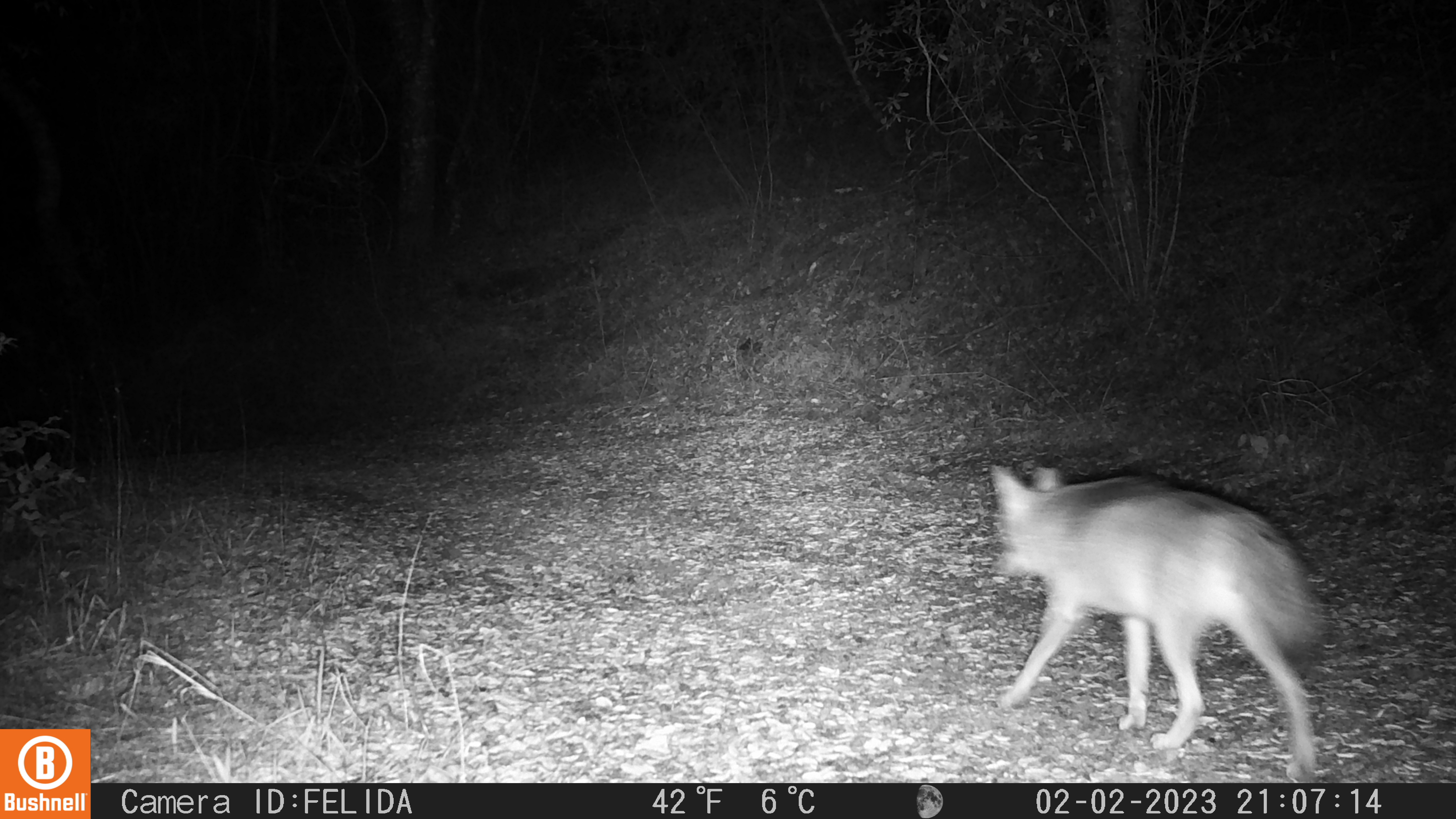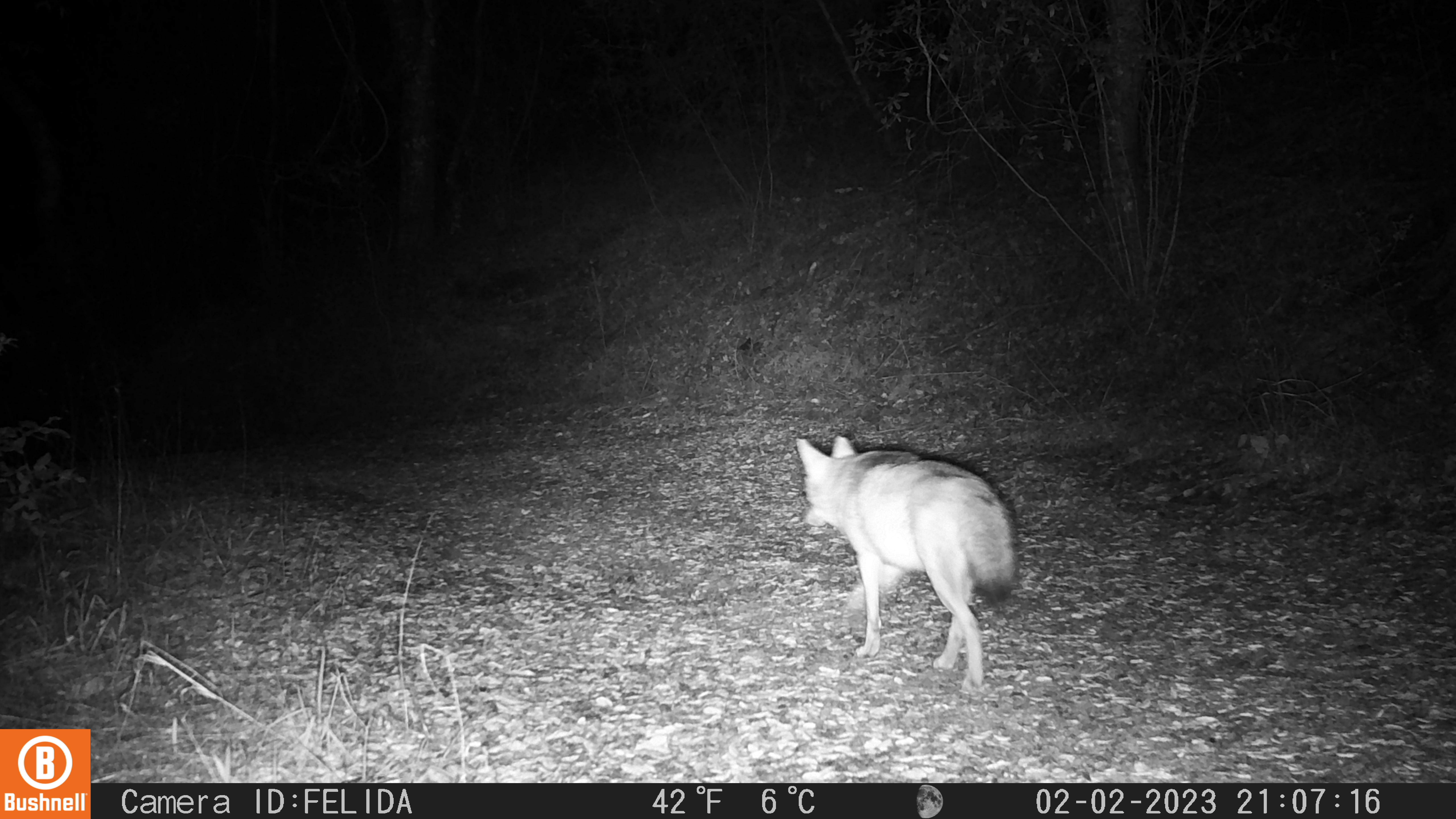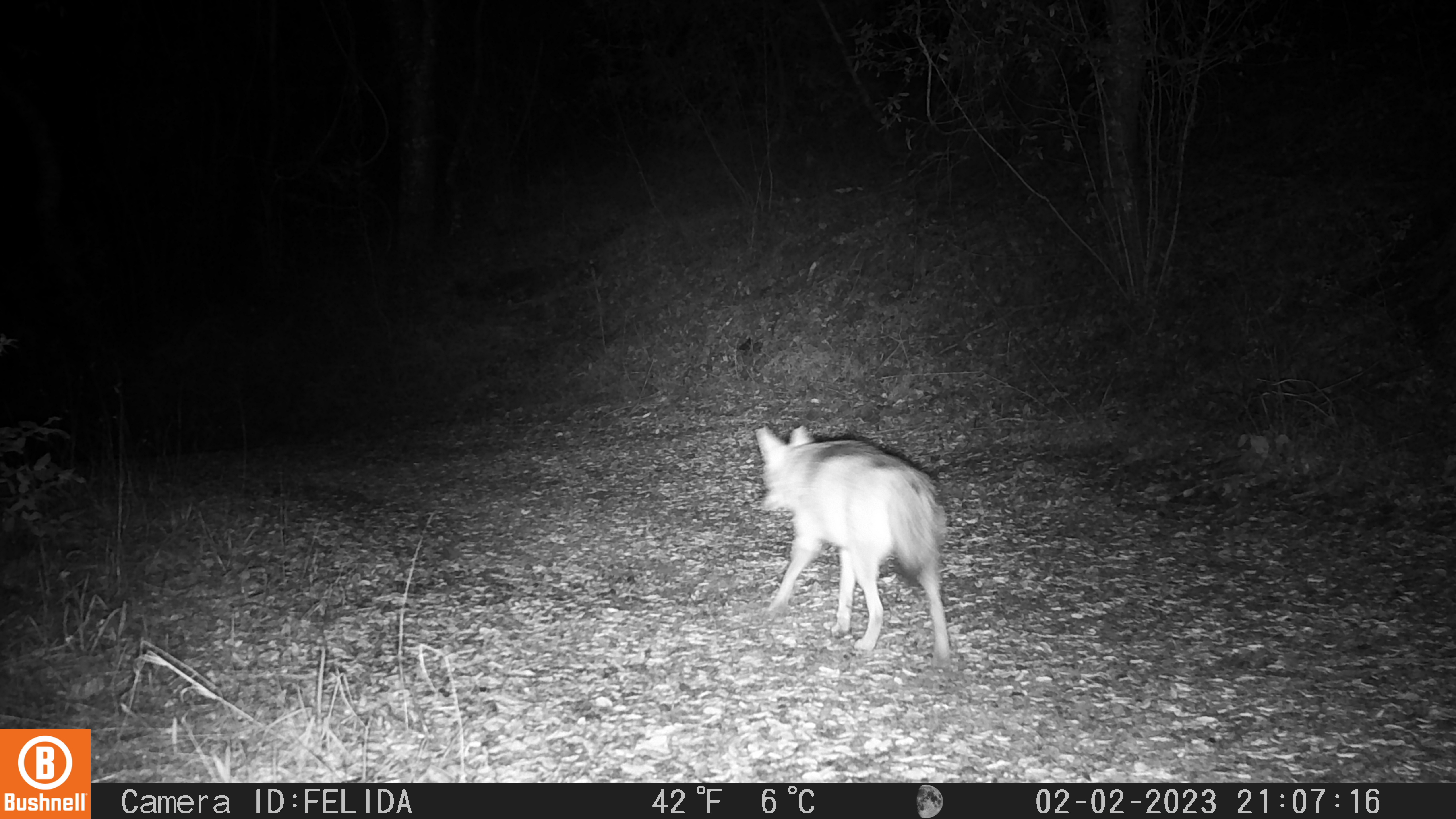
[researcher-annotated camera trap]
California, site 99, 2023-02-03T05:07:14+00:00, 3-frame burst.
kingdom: Animalia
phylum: Chordata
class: Mammalia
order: Carnivora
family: Canidae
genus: Canis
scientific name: Canis latrans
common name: coyote